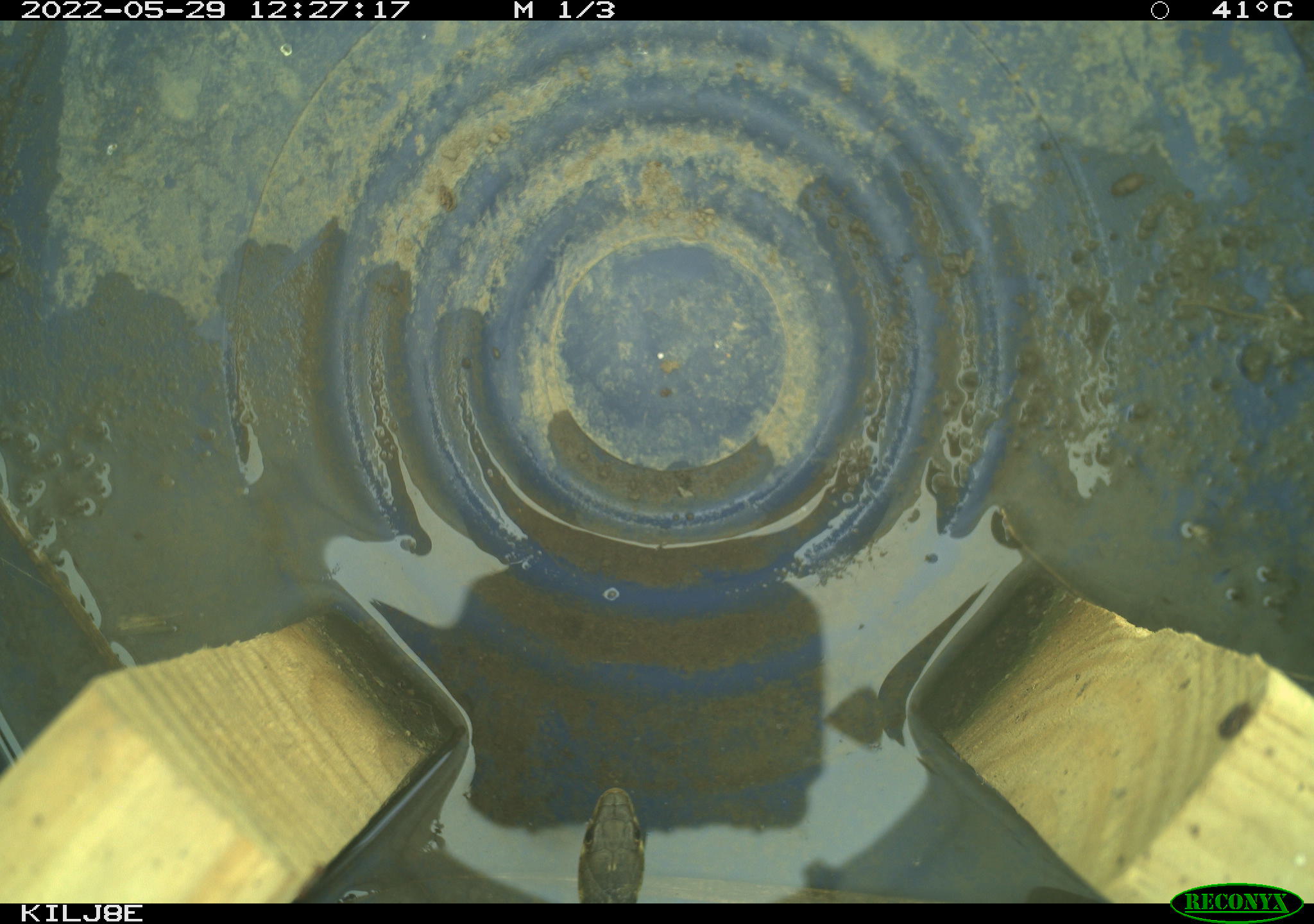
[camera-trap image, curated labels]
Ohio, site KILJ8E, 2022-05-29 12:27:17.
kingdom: Animalia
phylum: Chordata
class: Reptilia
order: Squamata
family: Colubridae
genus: Thamnophis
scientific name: Thamnophis sirtalis sirtalis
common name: eastern gartersnake